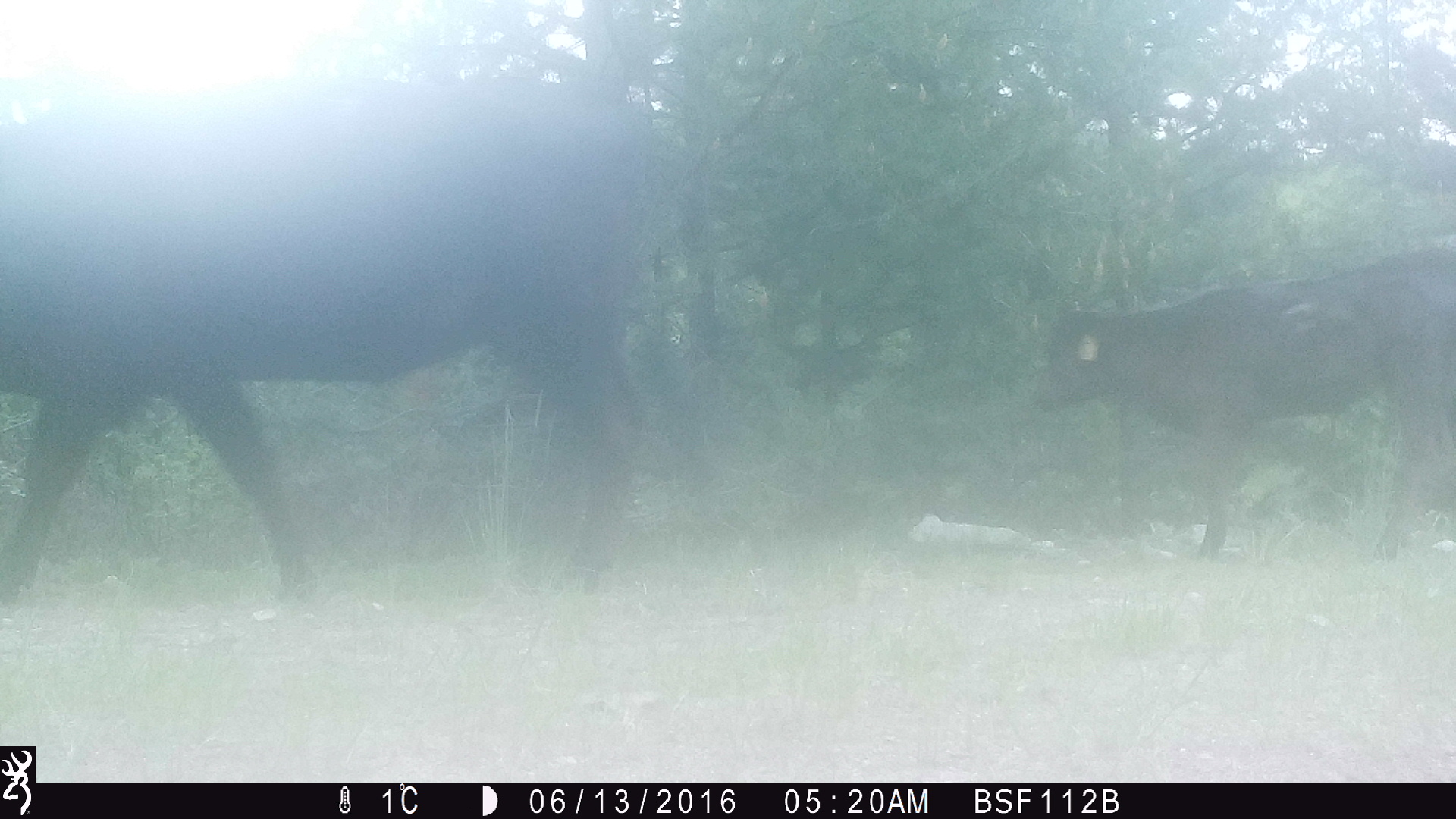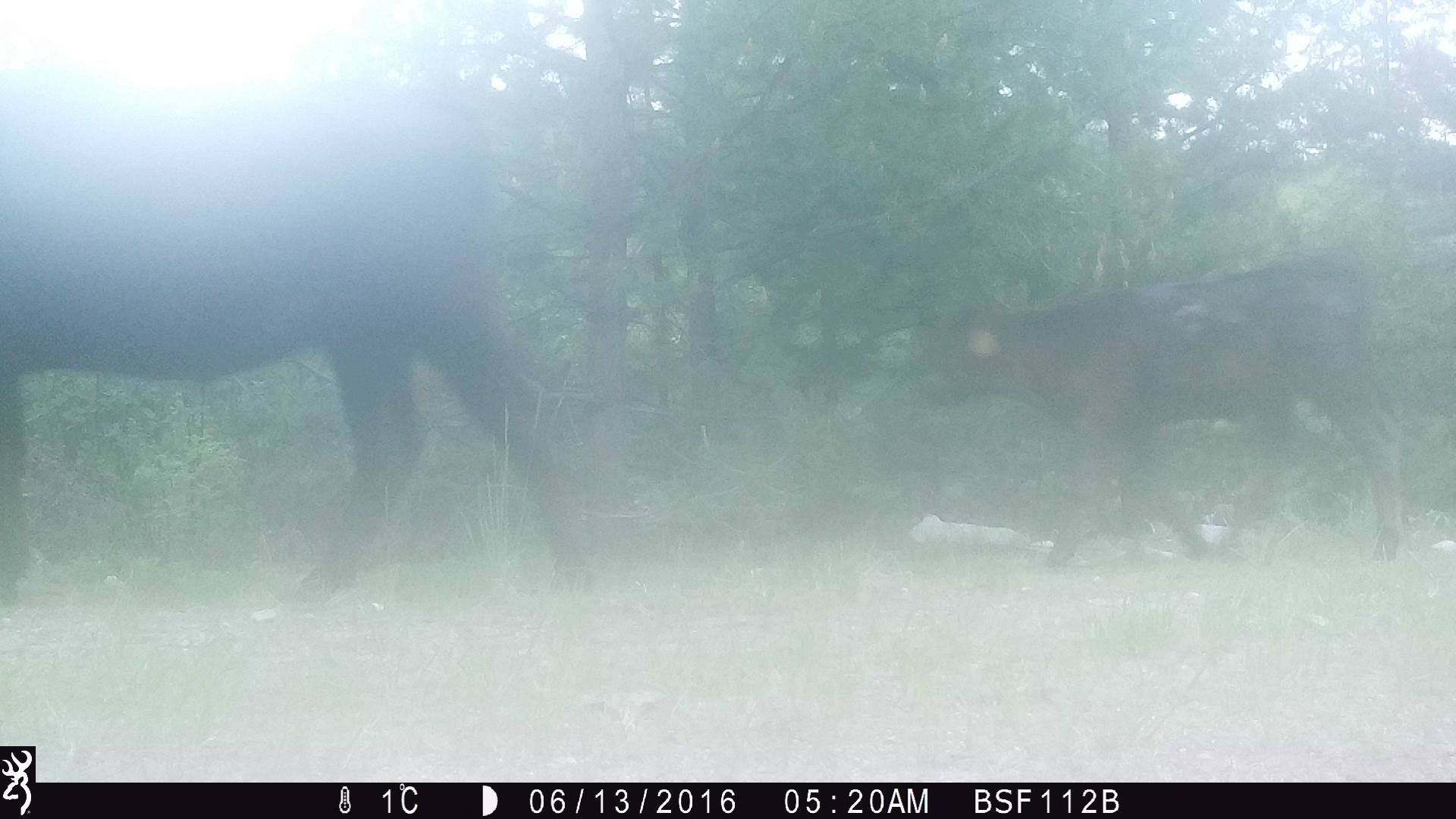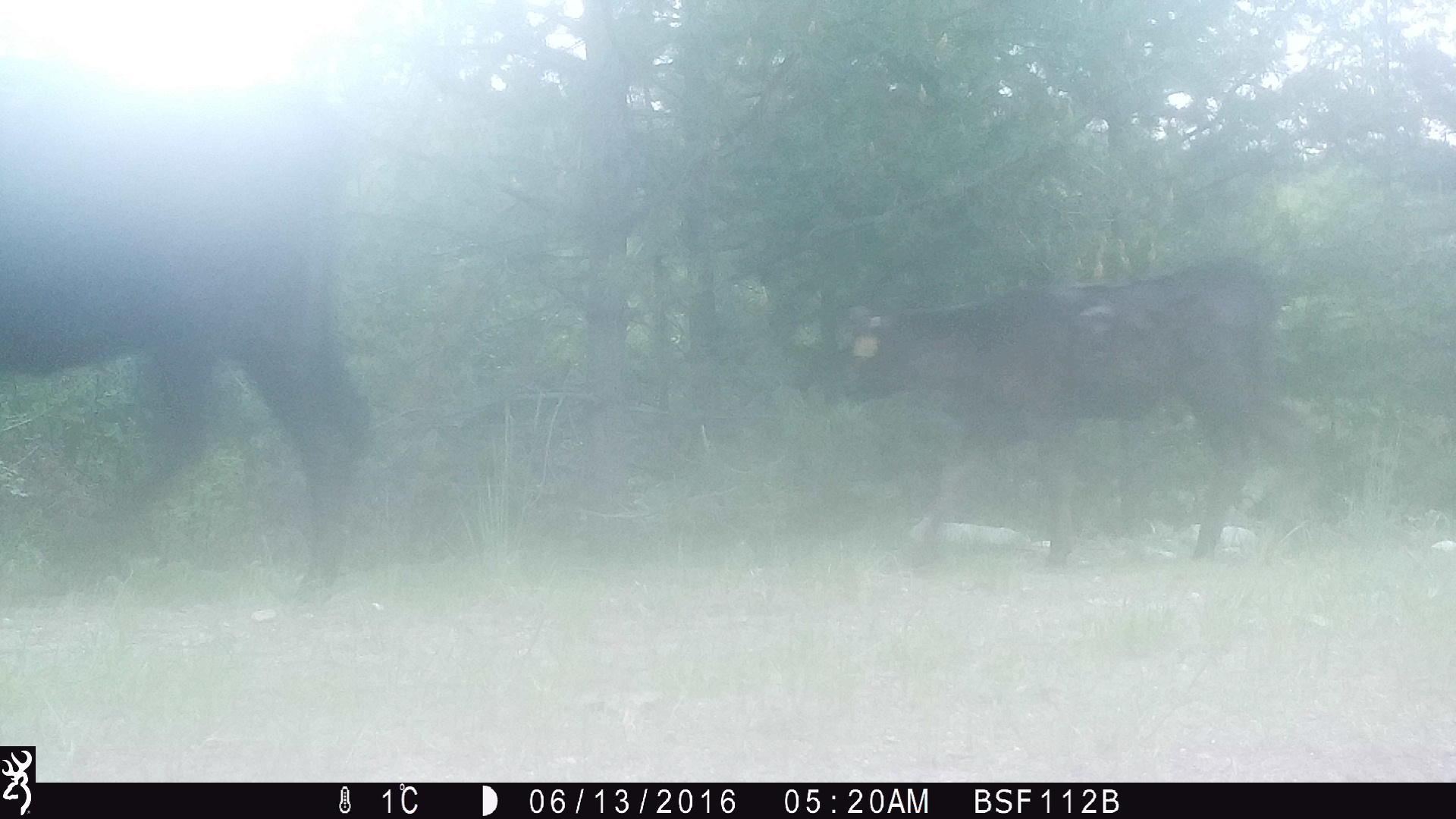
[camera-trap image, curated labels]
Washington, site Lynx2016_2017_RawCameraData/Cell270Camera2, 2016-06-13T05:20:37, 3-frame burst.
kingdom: Animalia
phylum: Chordata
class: Mammalia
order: Artiodactyla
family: Bovidae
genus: Bos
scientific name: Bos taurus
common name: domestic cattle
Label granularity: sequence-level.